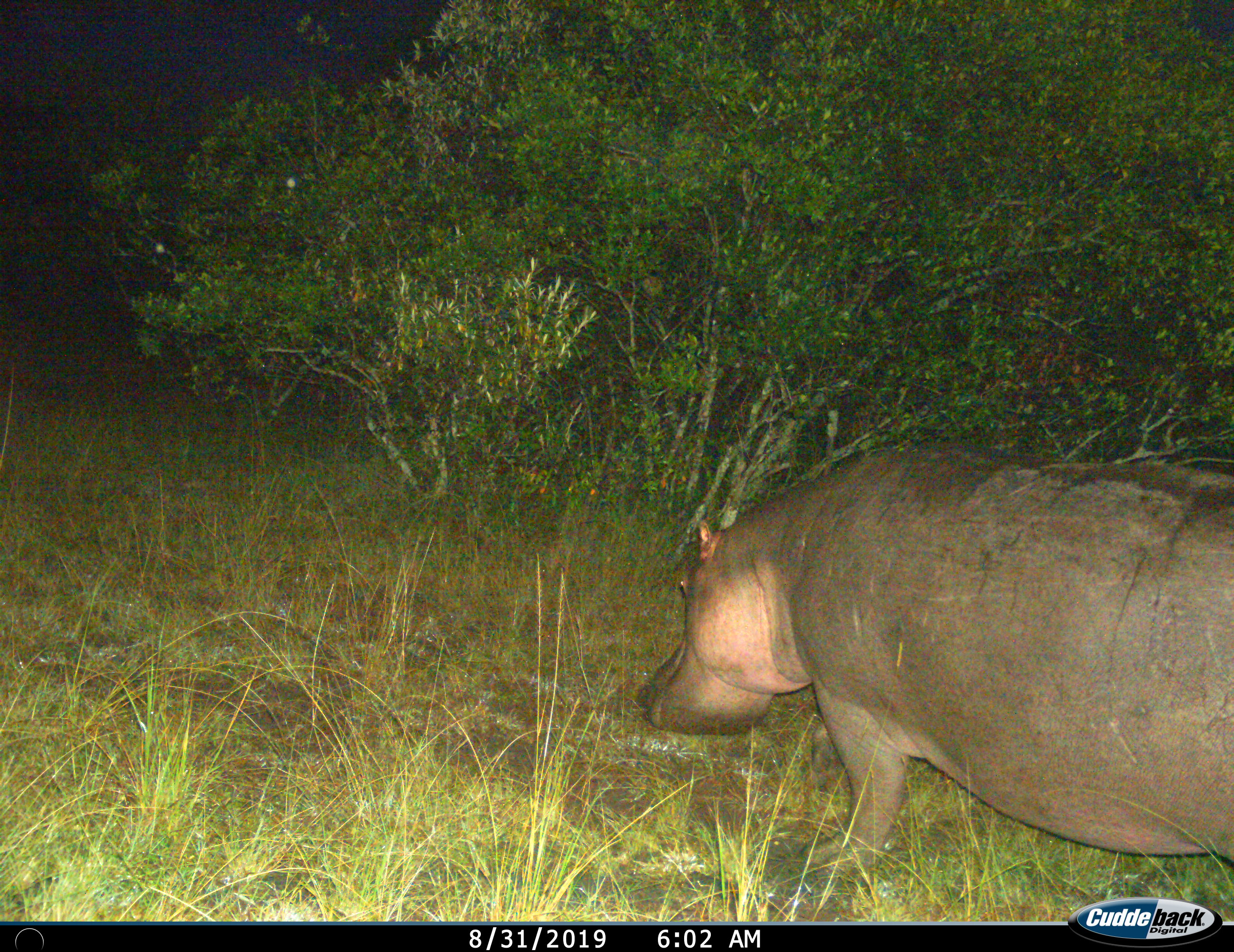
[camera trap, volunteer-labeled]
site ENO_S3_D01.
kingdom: Animalia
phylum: Chordata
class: Mammalia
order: Artiodactyla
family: Hippopotamidae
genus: Hippopotamus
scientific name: Hippopotamus amphibius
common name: hippopotamus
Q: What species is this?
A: Hippopotamus (Hippopotamus amphibius).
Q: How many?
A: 1.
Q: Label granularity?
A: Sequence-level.